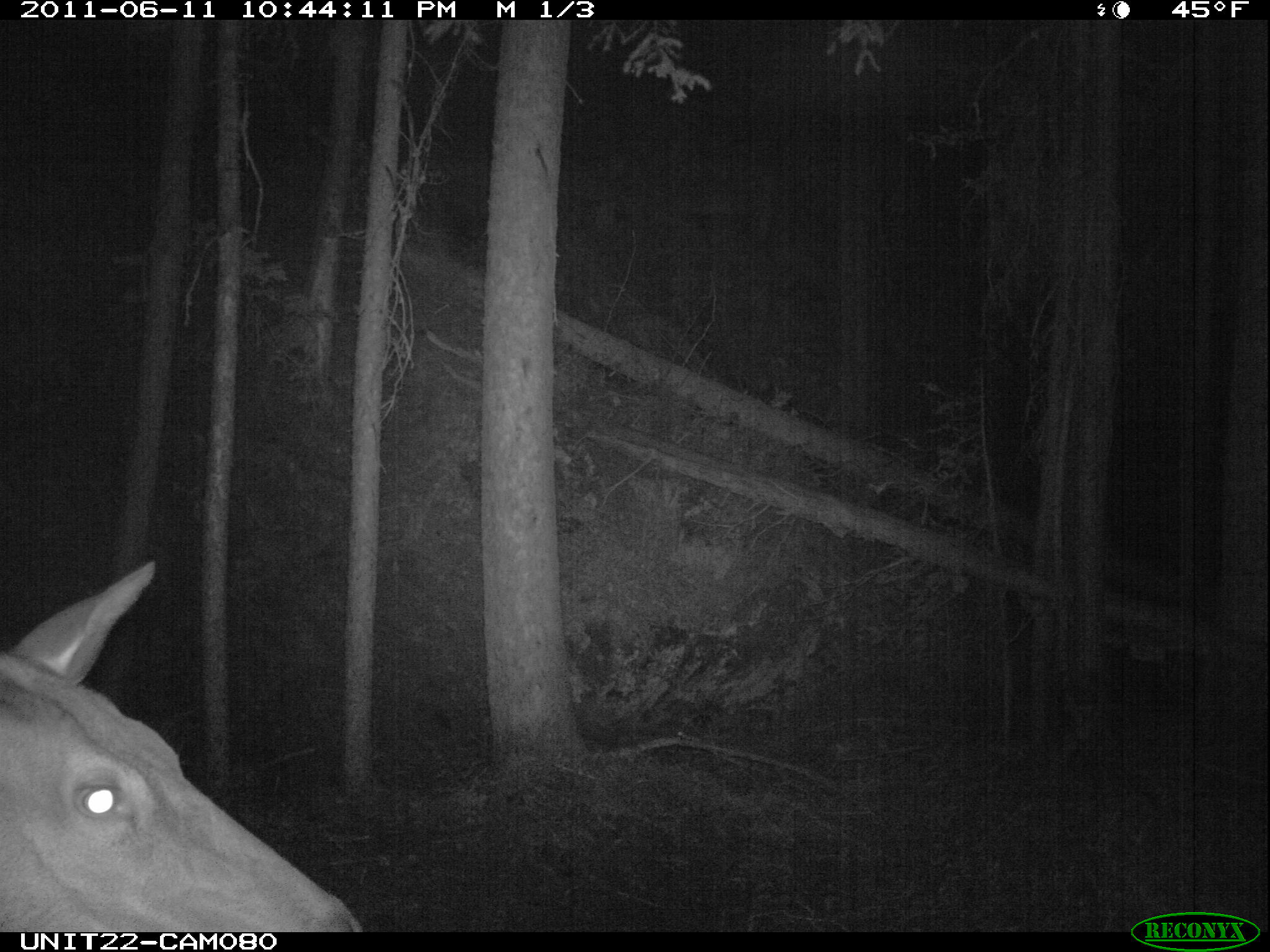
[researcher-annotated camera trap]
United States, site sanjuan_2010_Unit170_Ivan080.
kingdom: Animalia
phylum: Chordata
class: Mammalia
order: Artiodactyla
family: Cervidae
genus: Cervus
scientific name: Cervus elaphus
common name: red deer